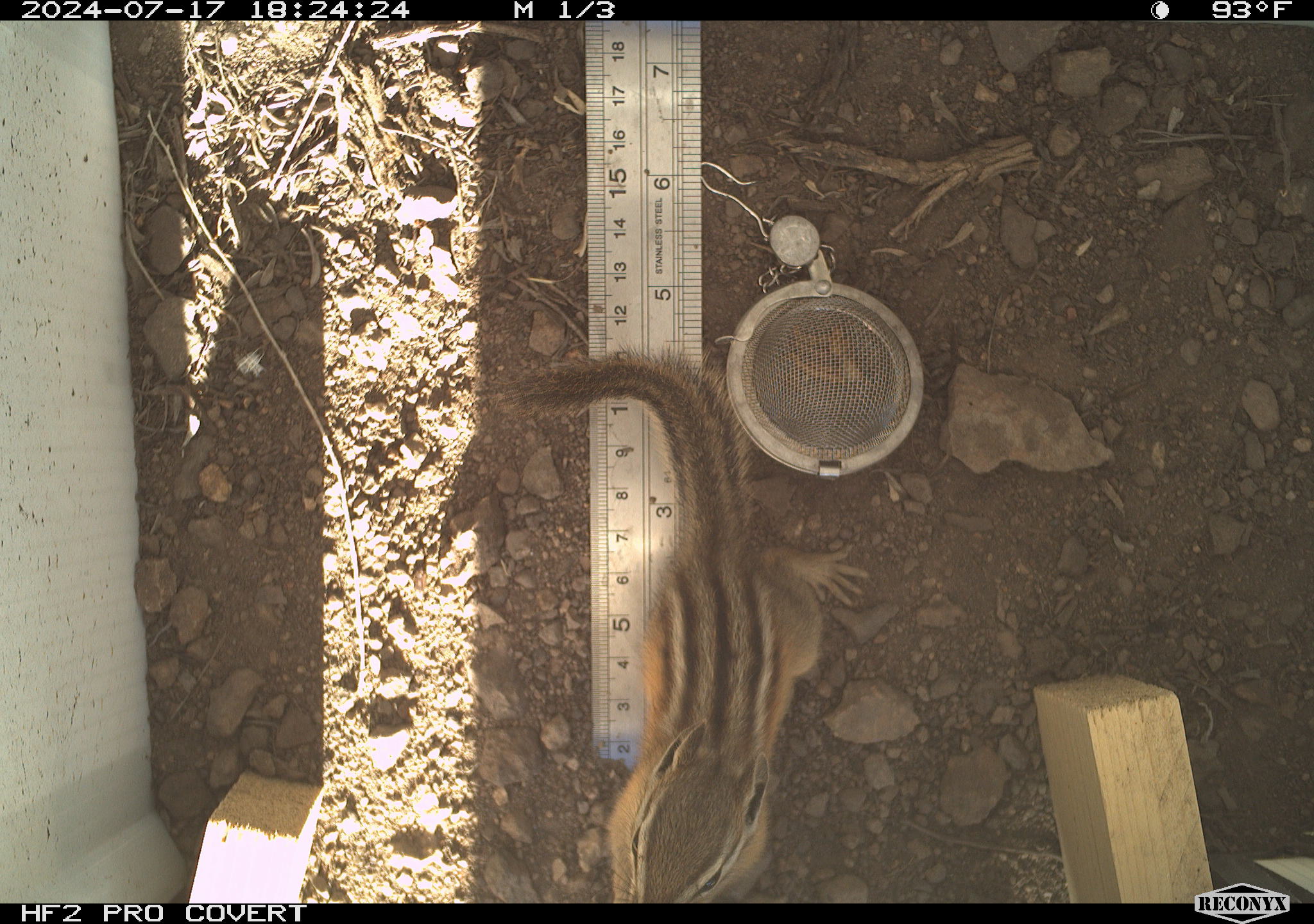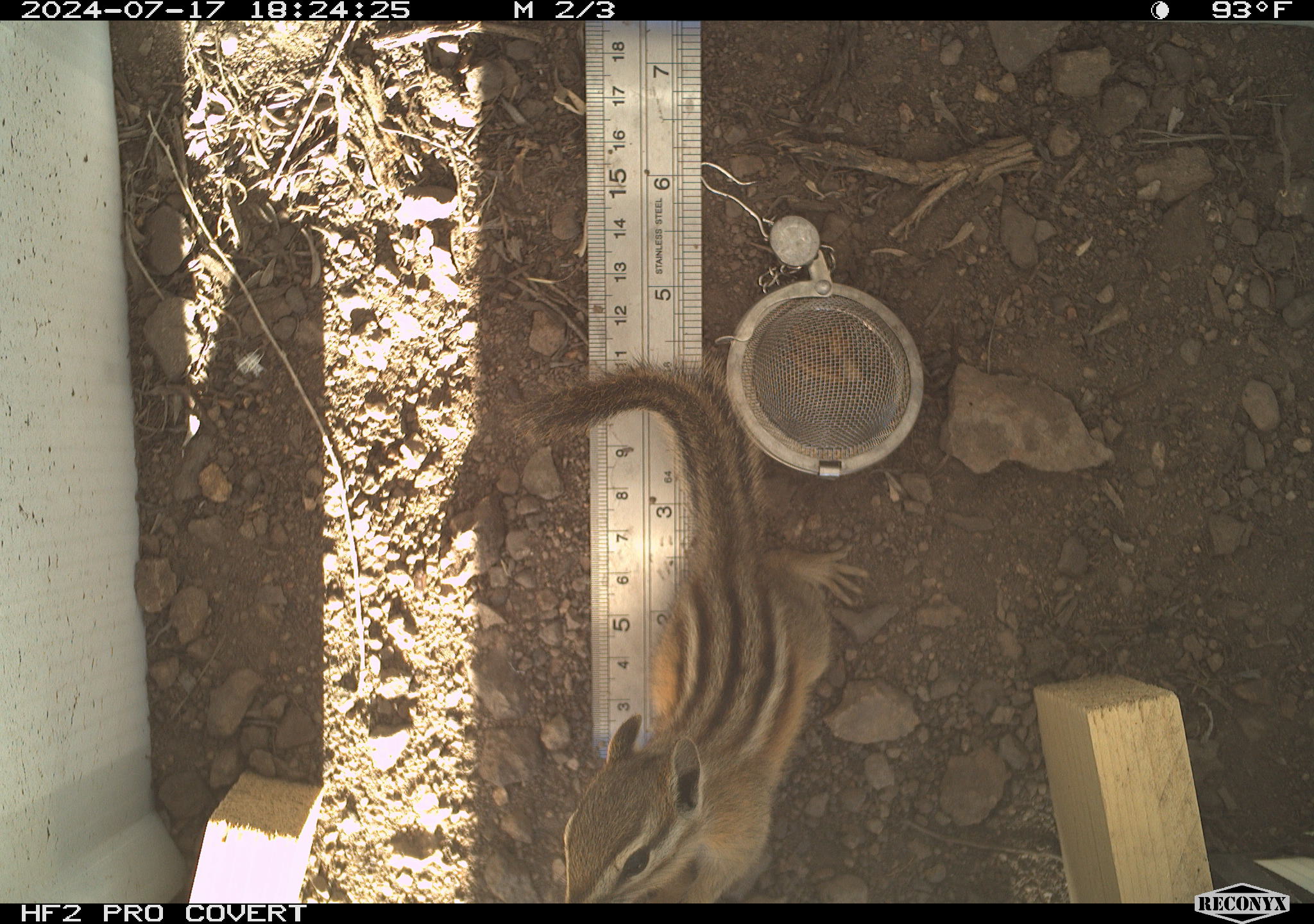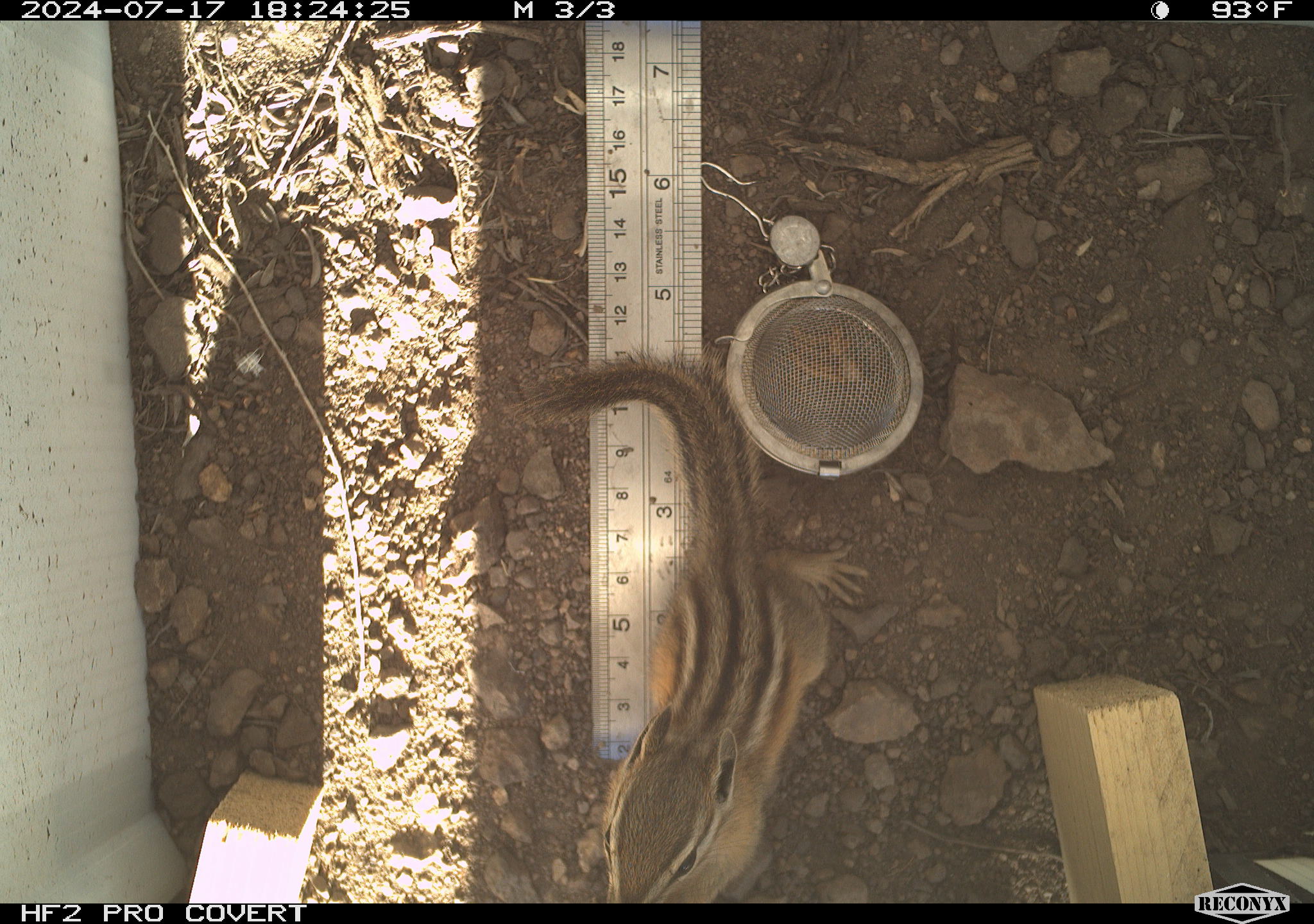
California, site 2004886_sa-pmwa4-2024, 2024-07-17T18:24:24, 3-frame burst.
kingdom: Animalia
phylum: Chordata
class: Mammalia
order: Rodentia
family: Sciuridae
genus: Neotamias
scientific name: Neotamias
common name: western chipmunks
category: neotamias species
Neotamias species (western chipmunks) (Neotamias).